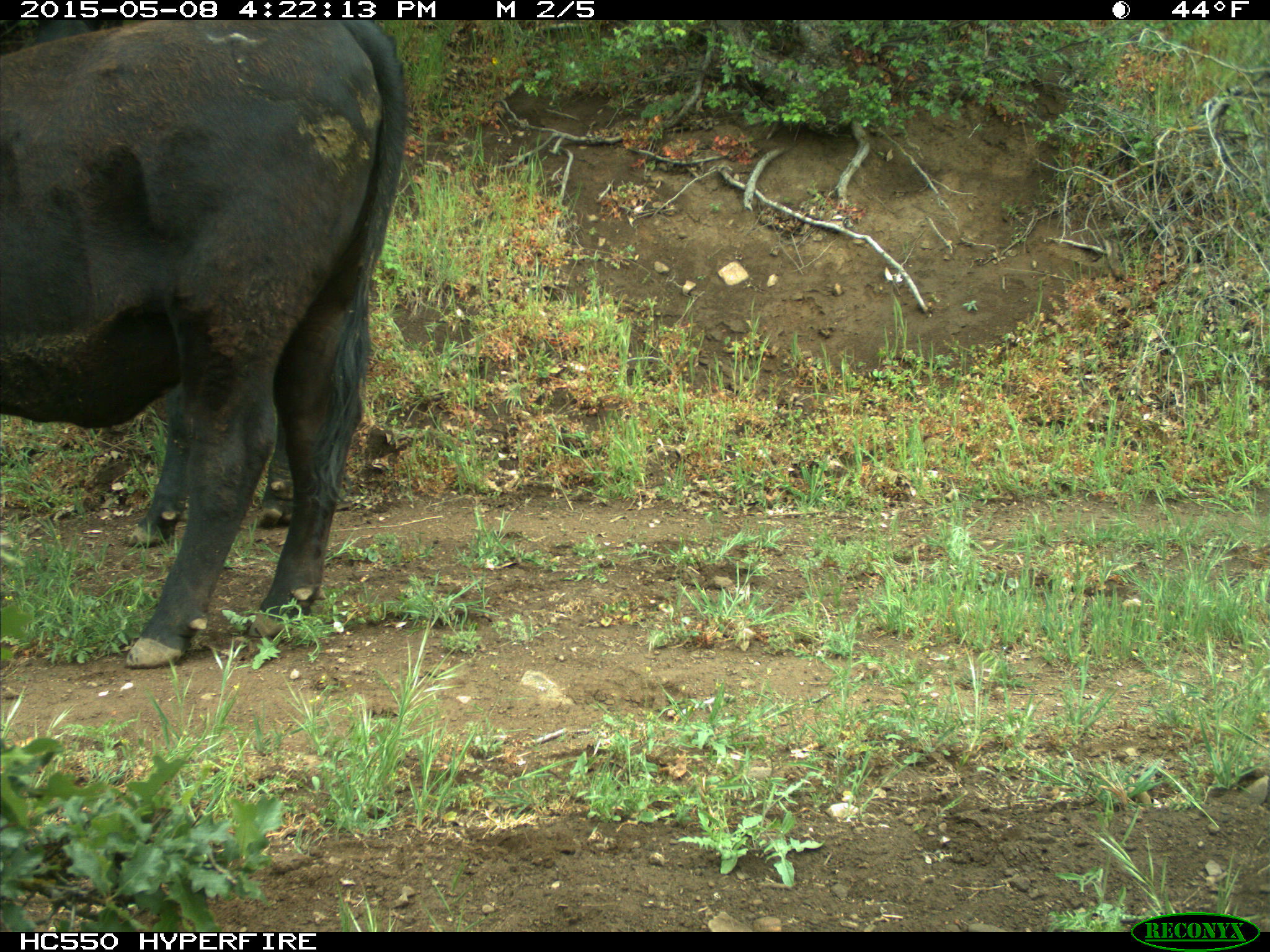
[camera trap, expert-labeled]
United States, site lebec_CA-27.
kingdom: Animalia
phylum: Chordata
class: Mammalia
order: Artiodactyla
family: Bovidae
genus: Bos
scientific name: Bos taurus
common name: domestic cow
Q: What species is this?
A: Bos taurus (domestic cow).